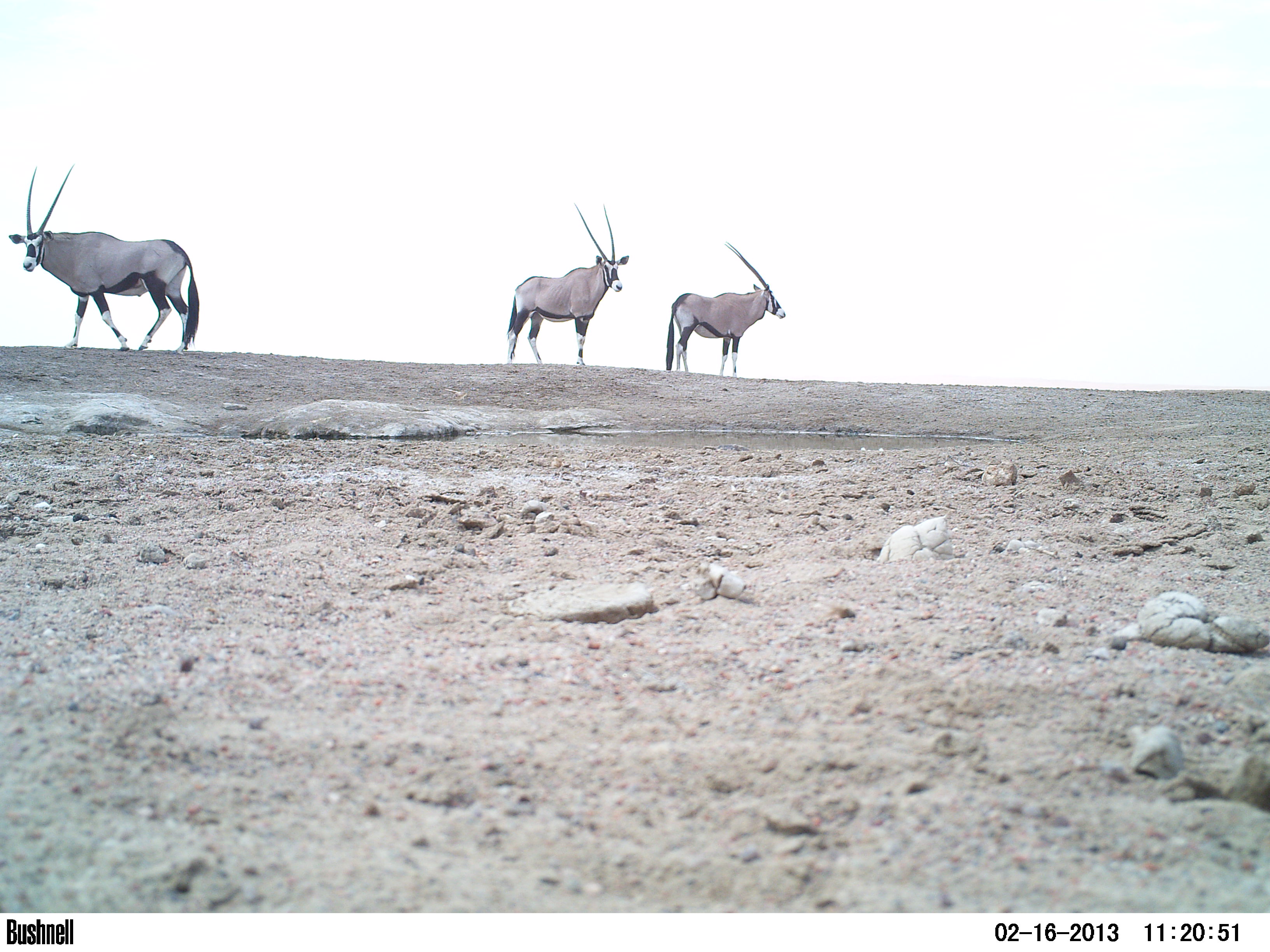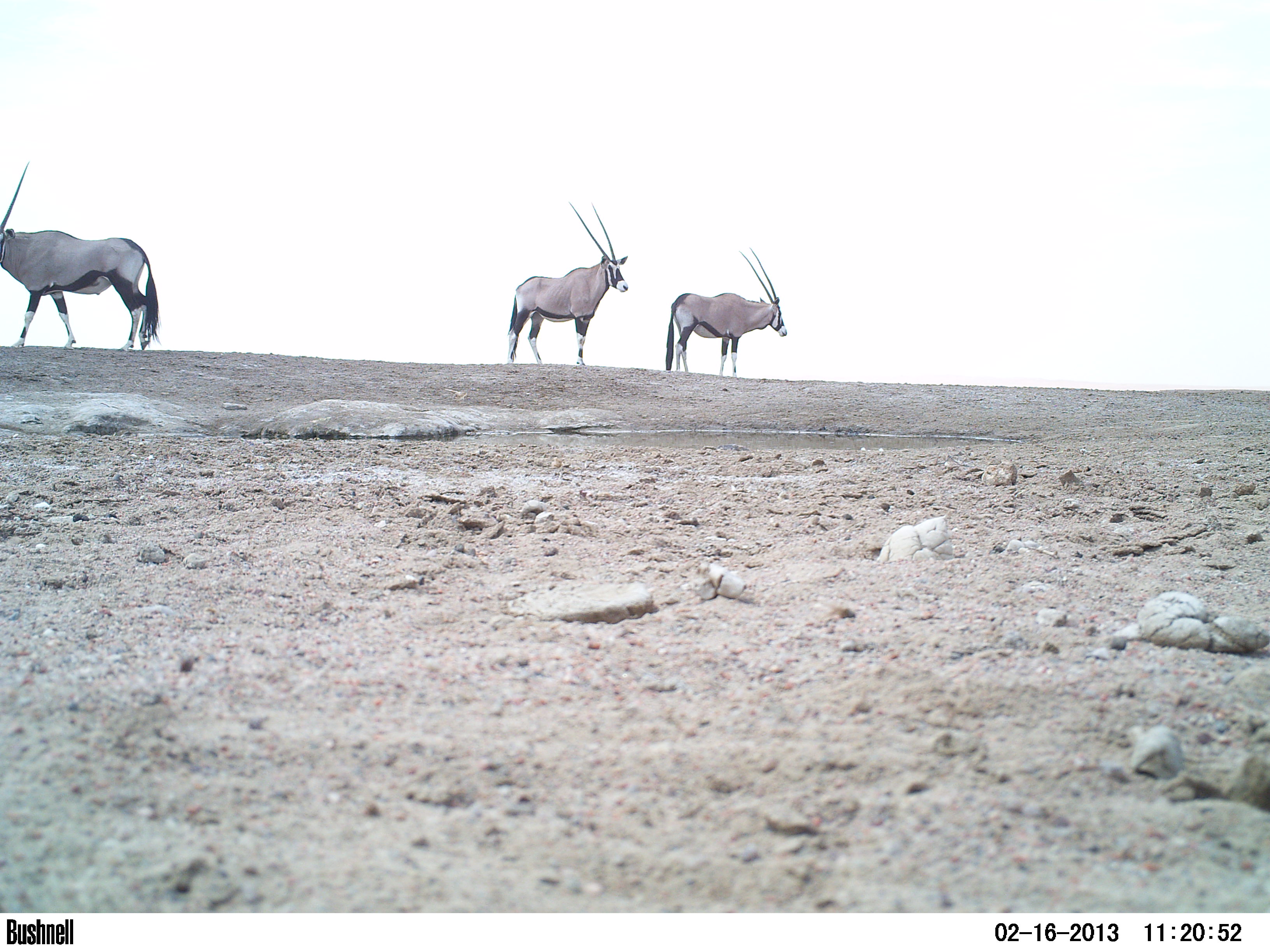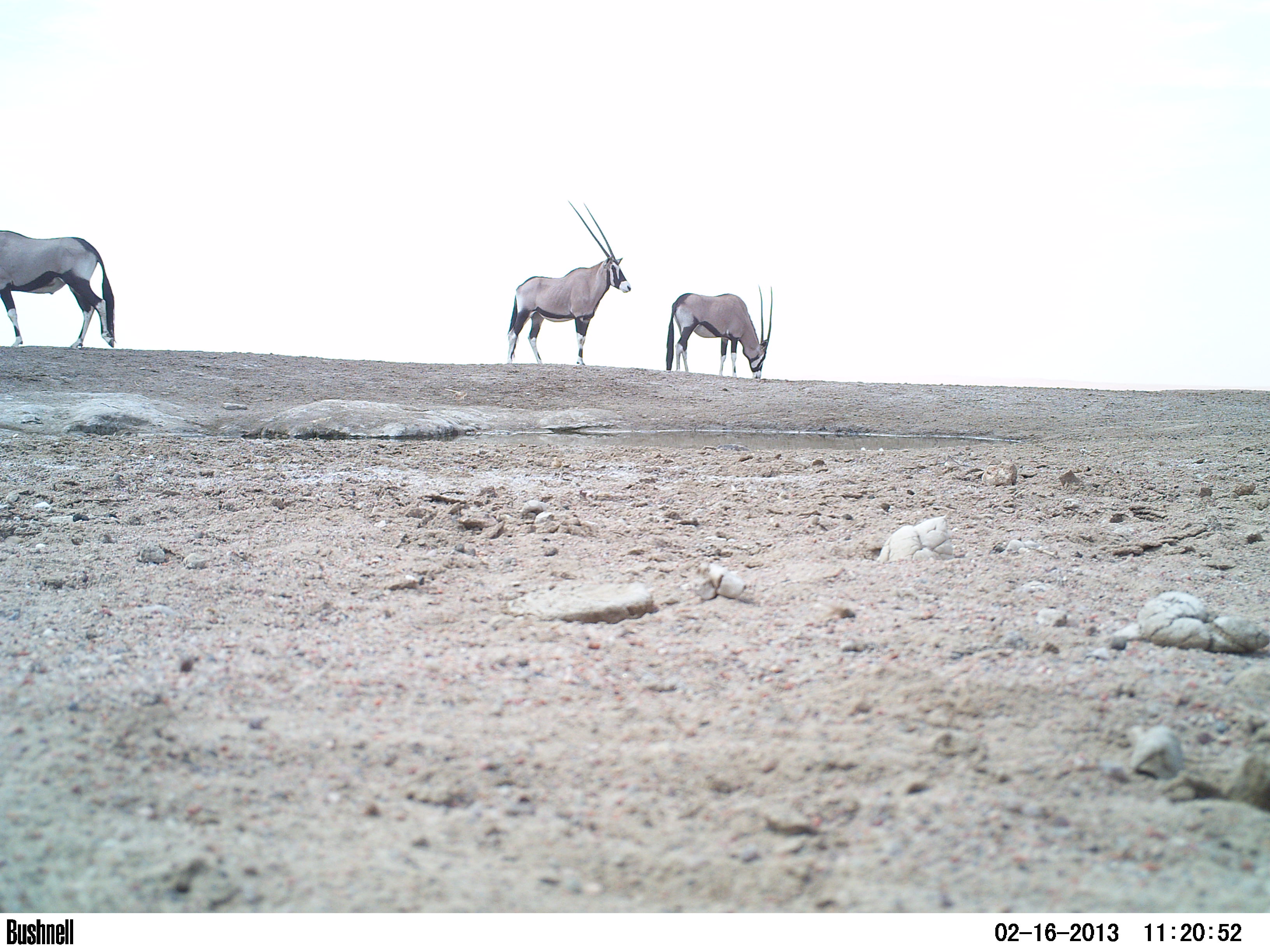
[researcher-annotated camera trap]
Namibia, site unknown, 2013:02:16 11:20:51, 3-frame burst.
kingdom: Animalia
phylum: Chordata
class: Mammalia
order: Artiodactyla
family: Bovidae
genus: Oryx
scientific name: Oryx gazella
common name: gemsbok